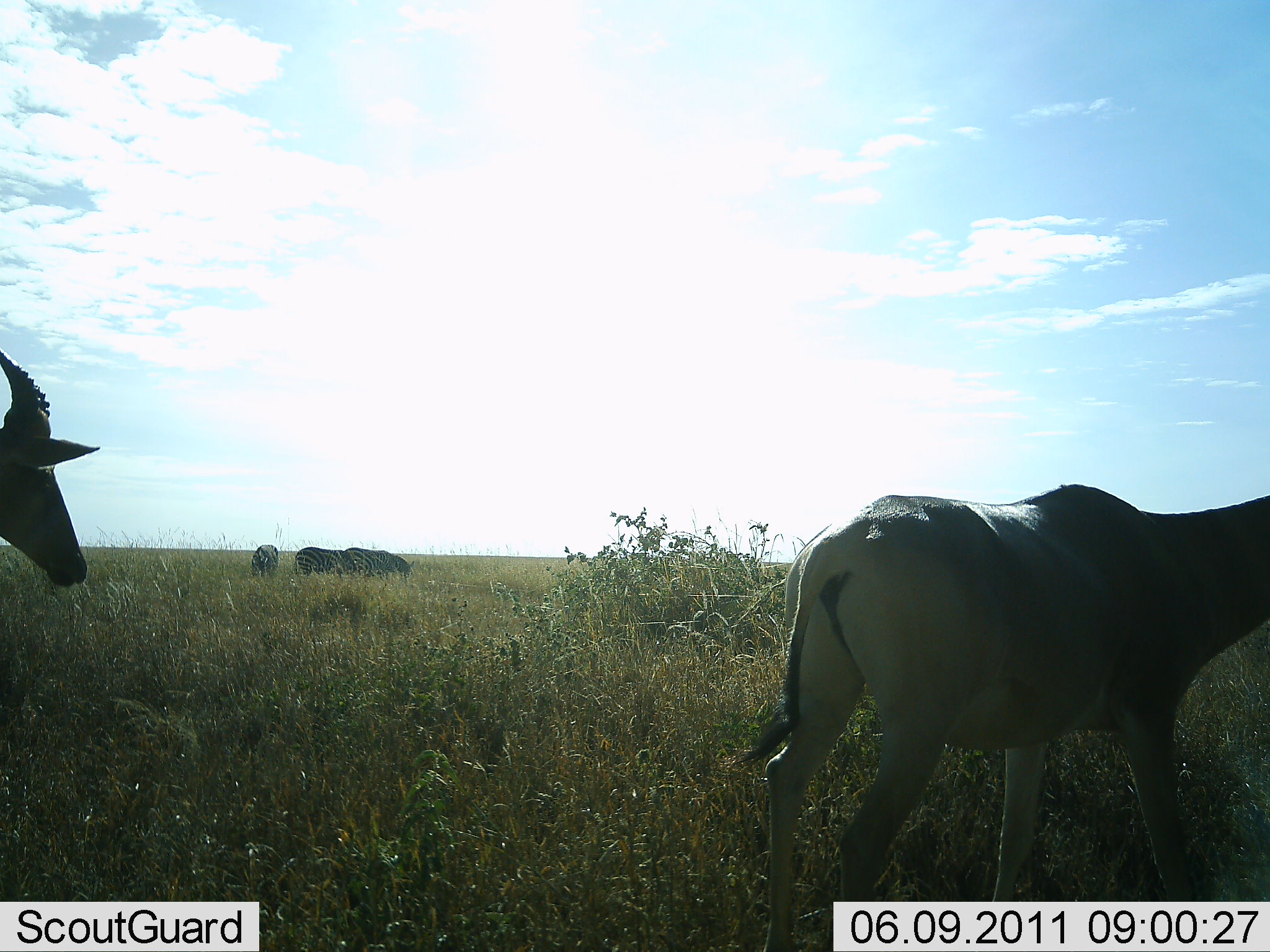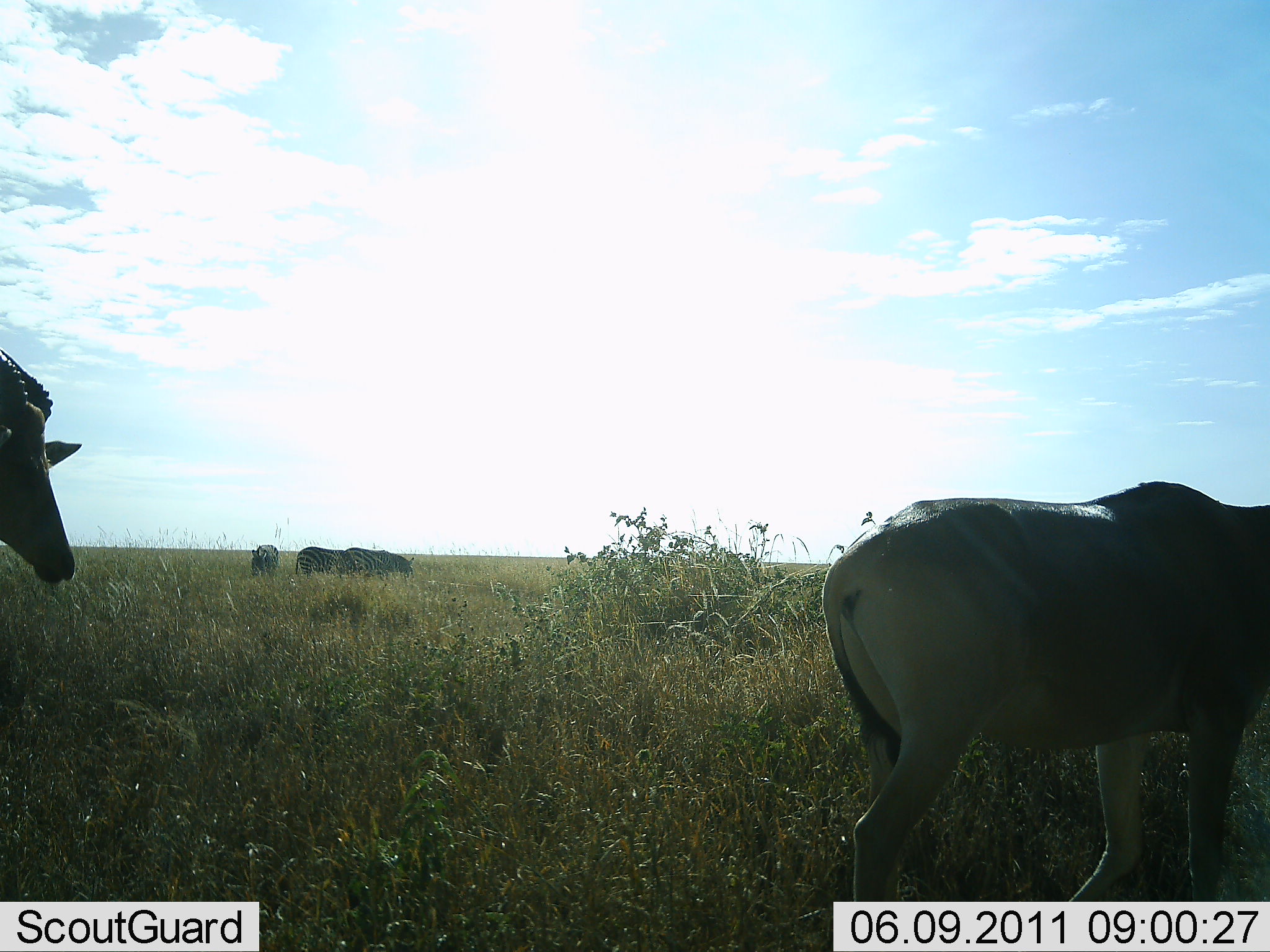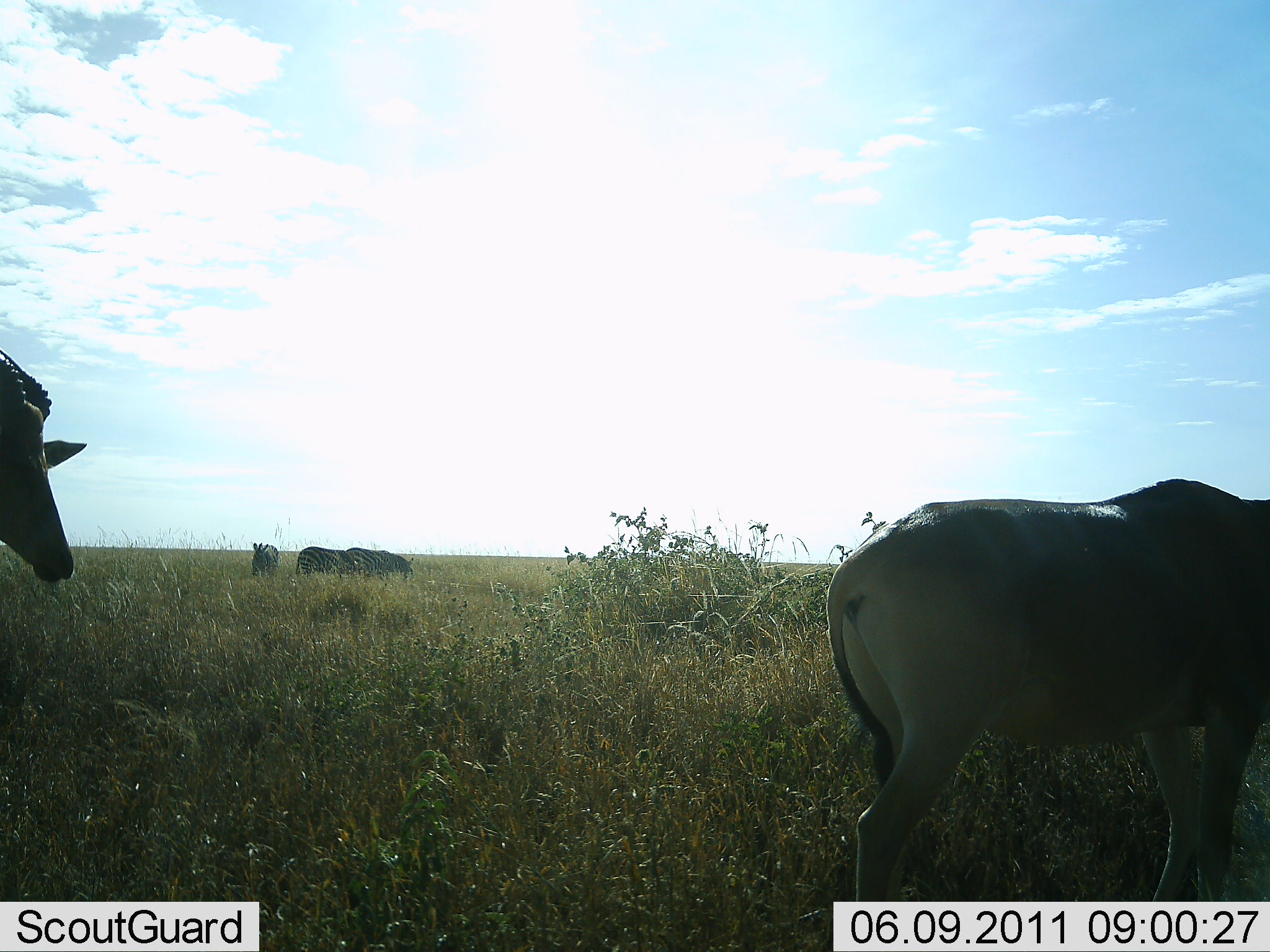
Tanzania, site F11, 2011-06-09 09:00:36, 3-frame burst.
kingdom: Animalia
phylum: Chordata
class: Mammalia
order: Perissodactyla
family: Equidae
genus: Equus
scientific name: Equus quagga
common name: plains zebra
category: zebra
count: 3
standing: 50%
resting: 0%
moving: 0%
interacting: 0%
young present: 0%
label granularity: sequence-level